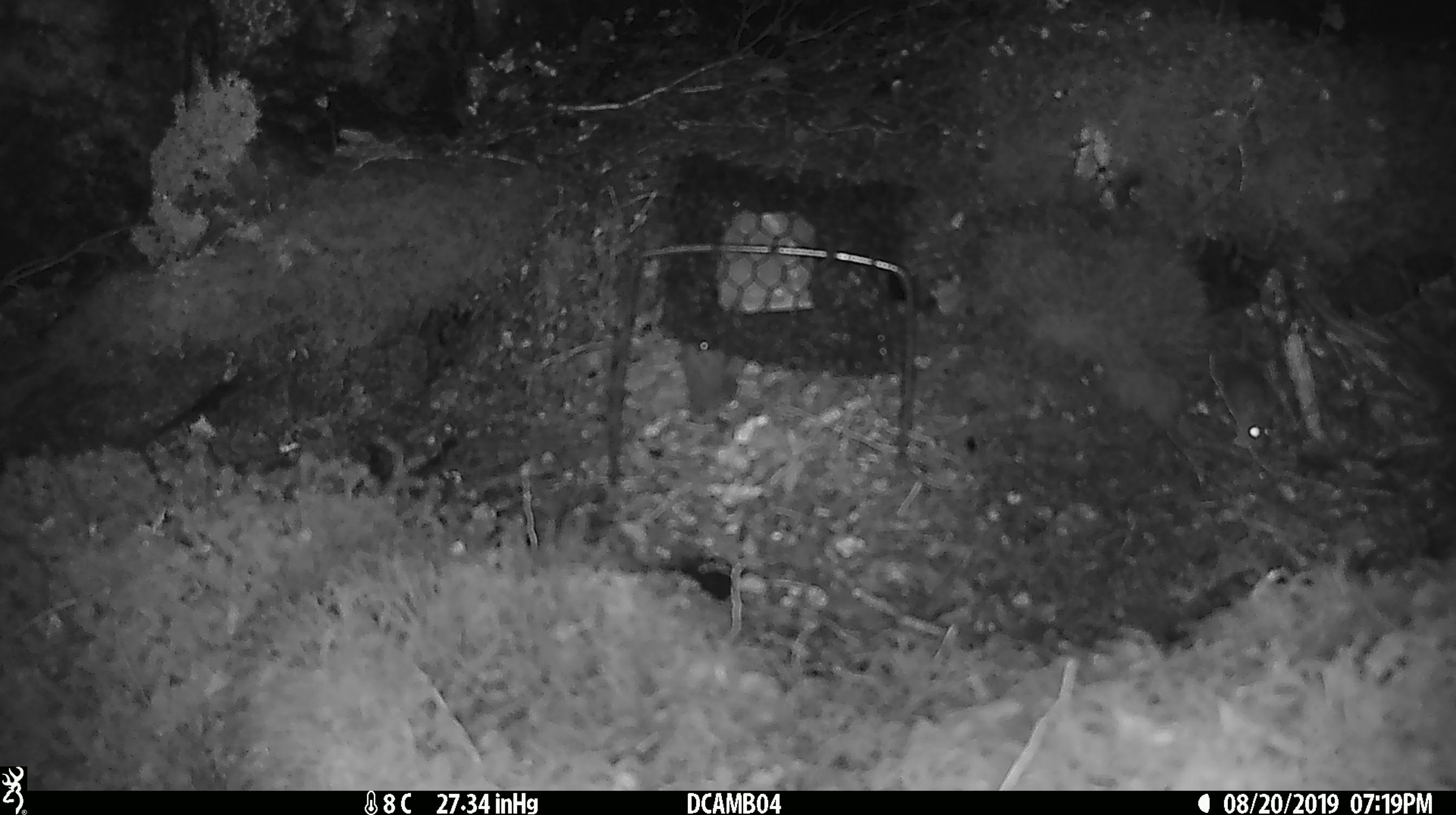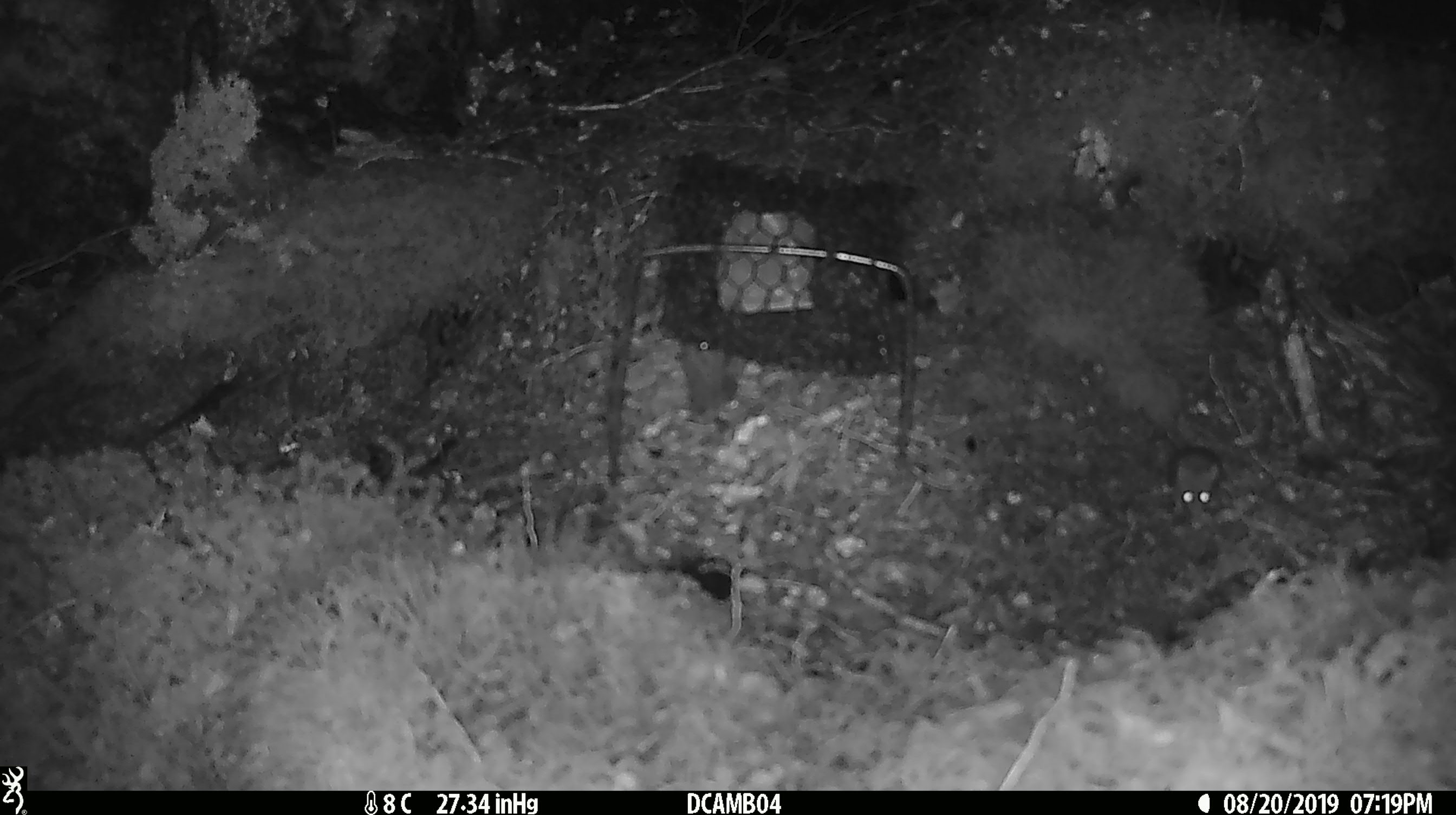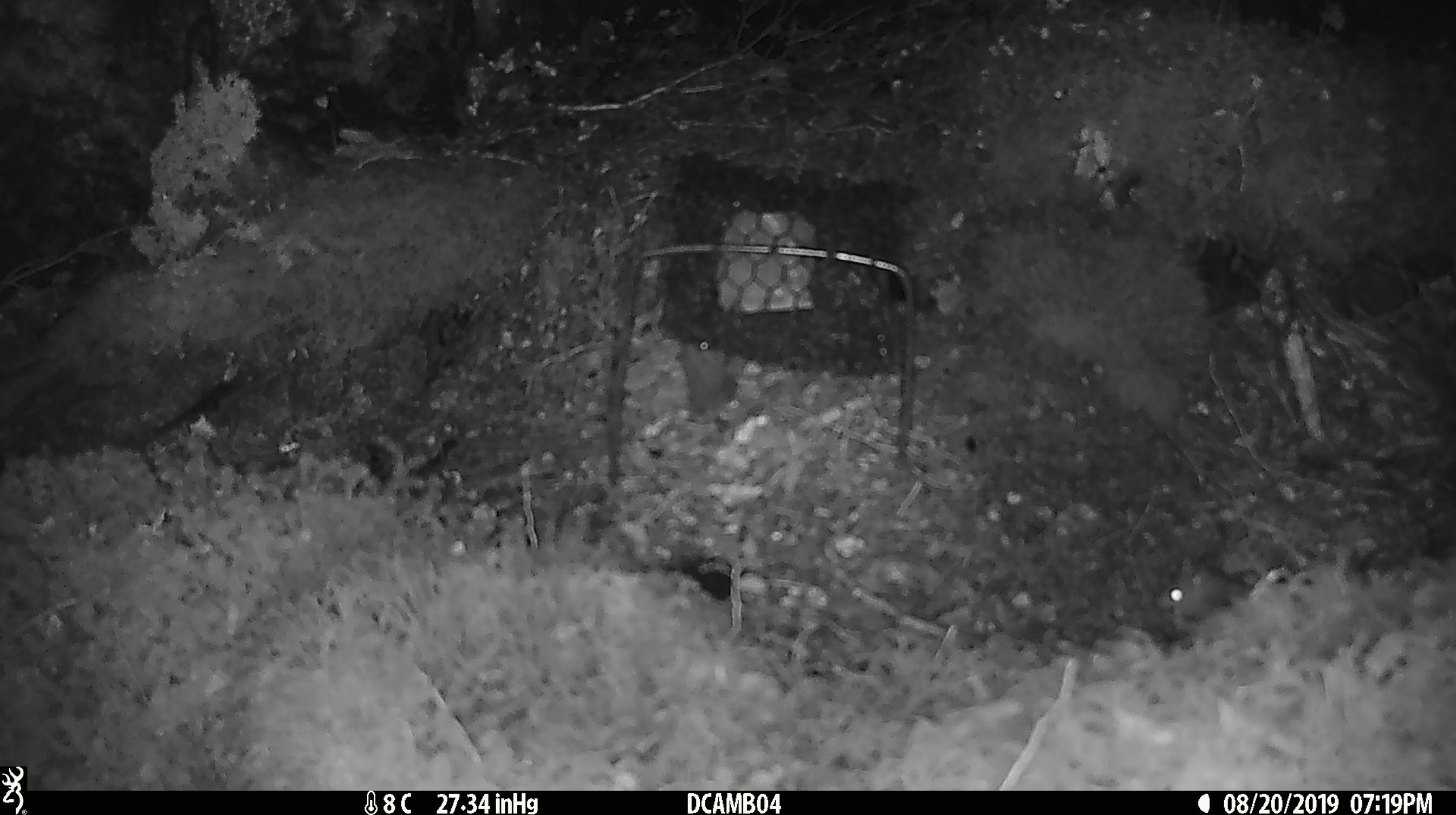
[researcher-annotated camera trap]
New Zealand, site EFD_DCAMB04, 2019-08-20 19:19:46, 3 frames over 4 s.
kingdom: Animalia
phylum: Chordata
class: Mammalia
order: Rodentia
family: Muridae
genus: Mus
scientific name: Mus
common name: mouse